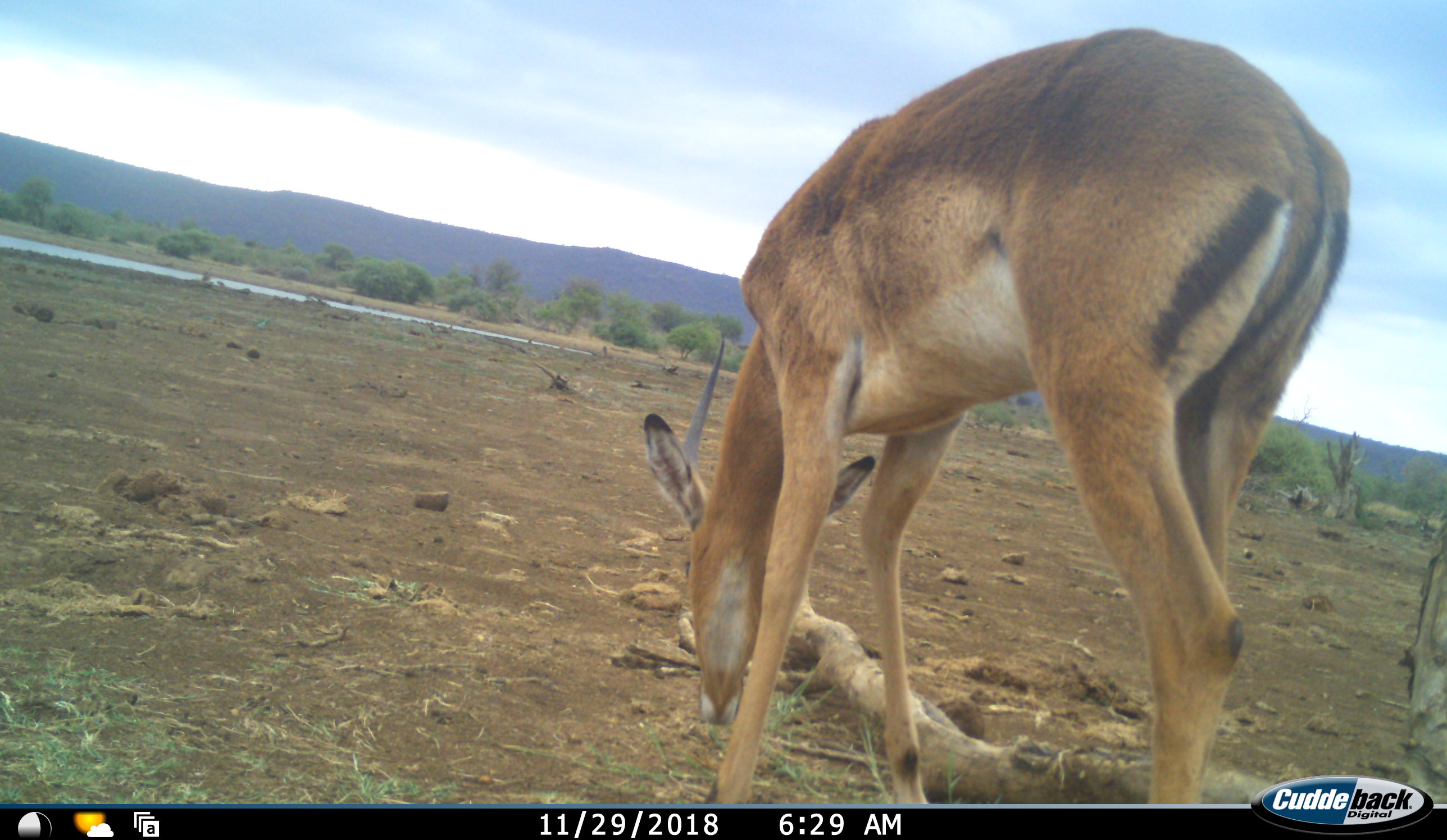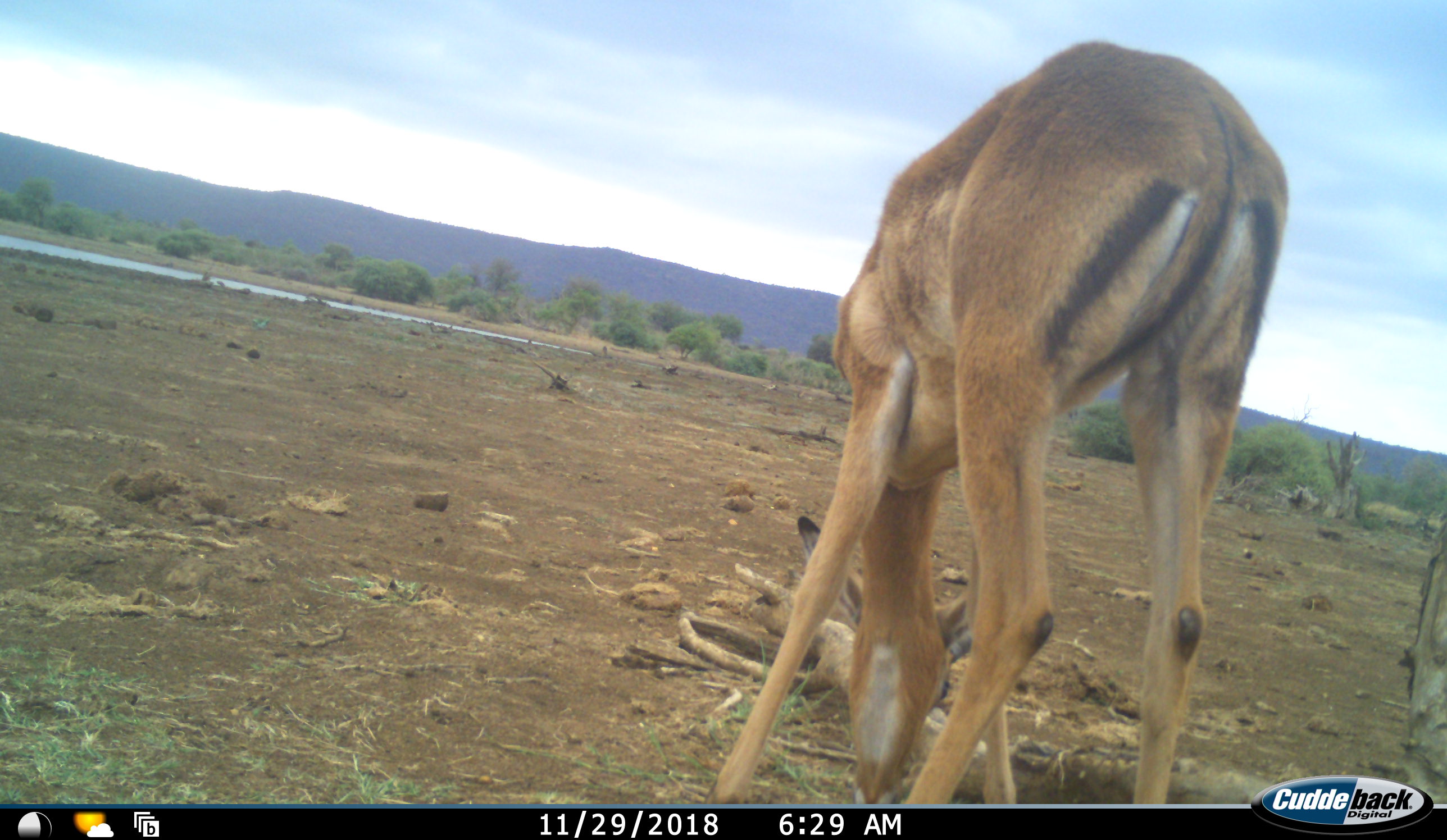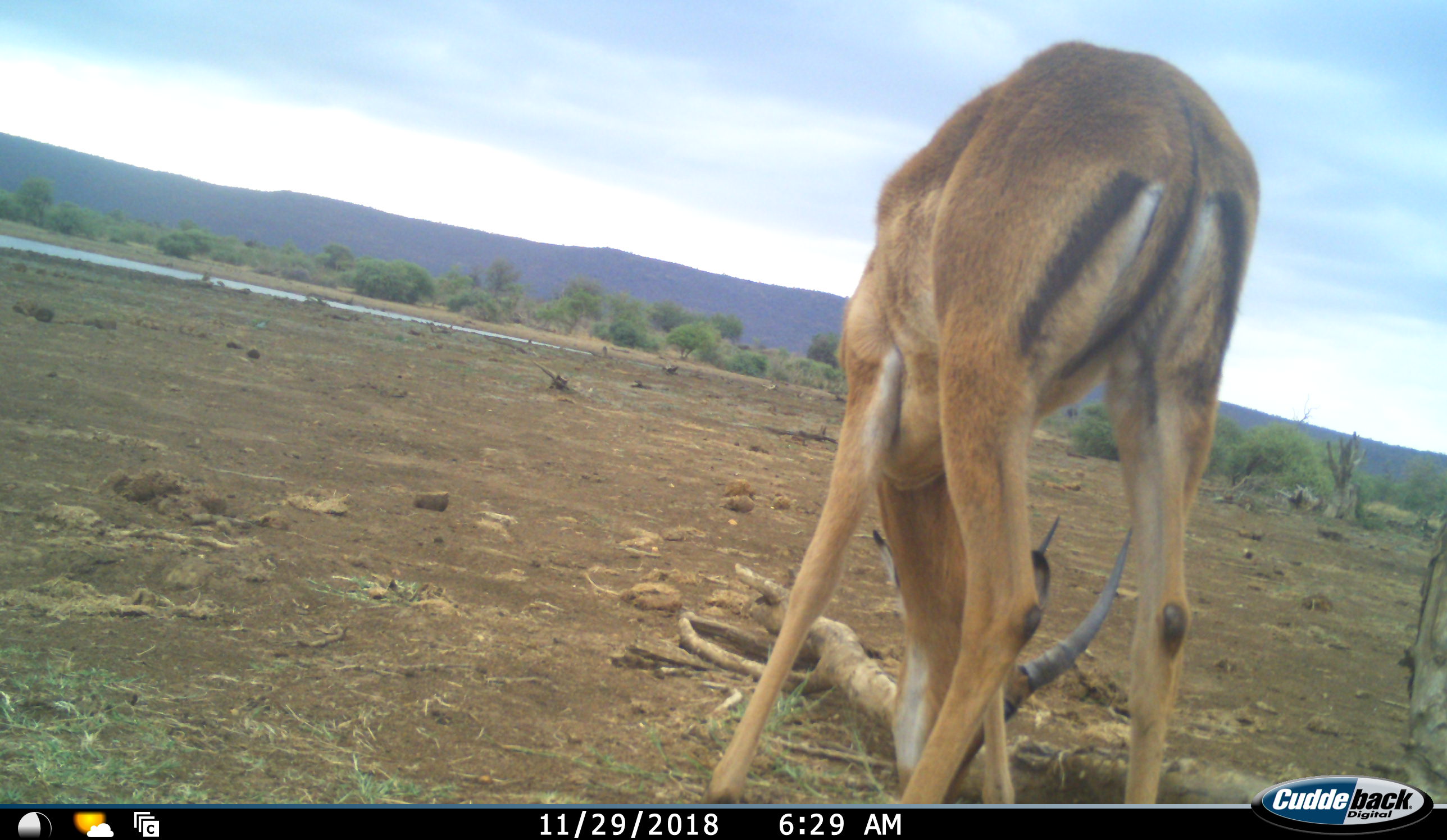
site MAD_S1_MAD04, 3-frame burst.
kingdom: Animalia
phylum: Chordata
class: Mammalia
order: Artiodactyla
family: Bovidae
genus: Aepyceros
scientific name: Aepyceros melampus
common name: impala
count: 1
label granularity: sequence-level